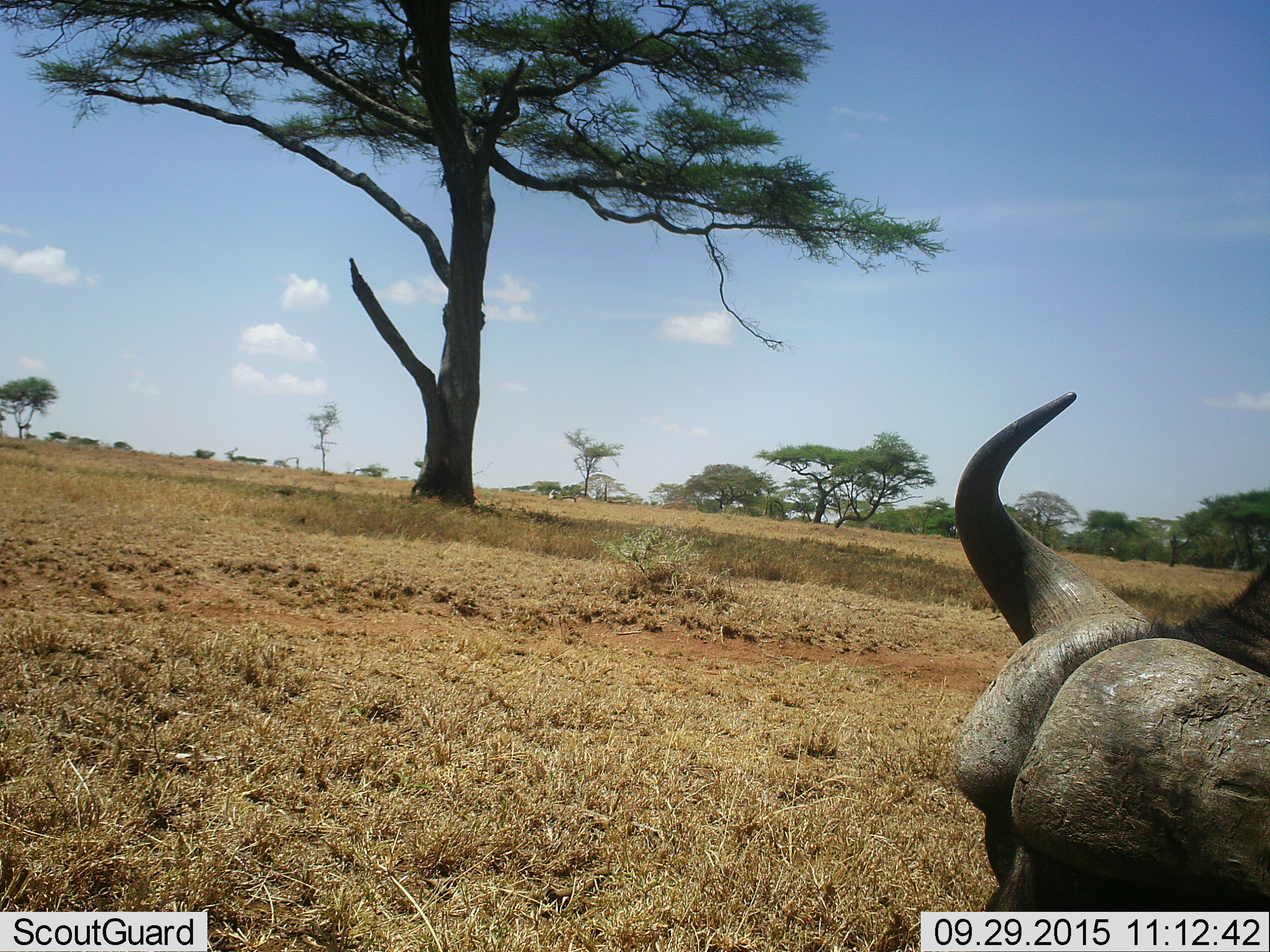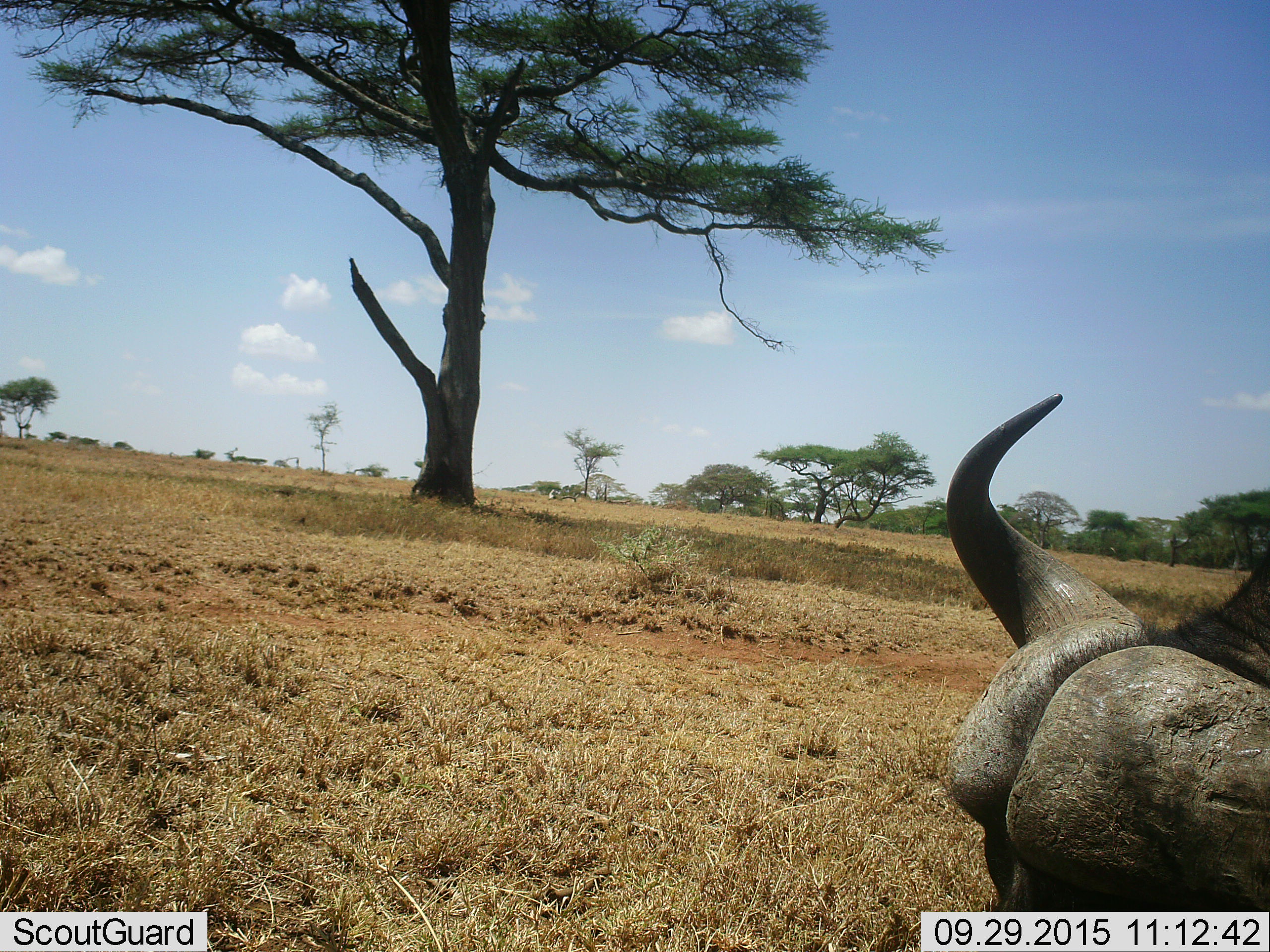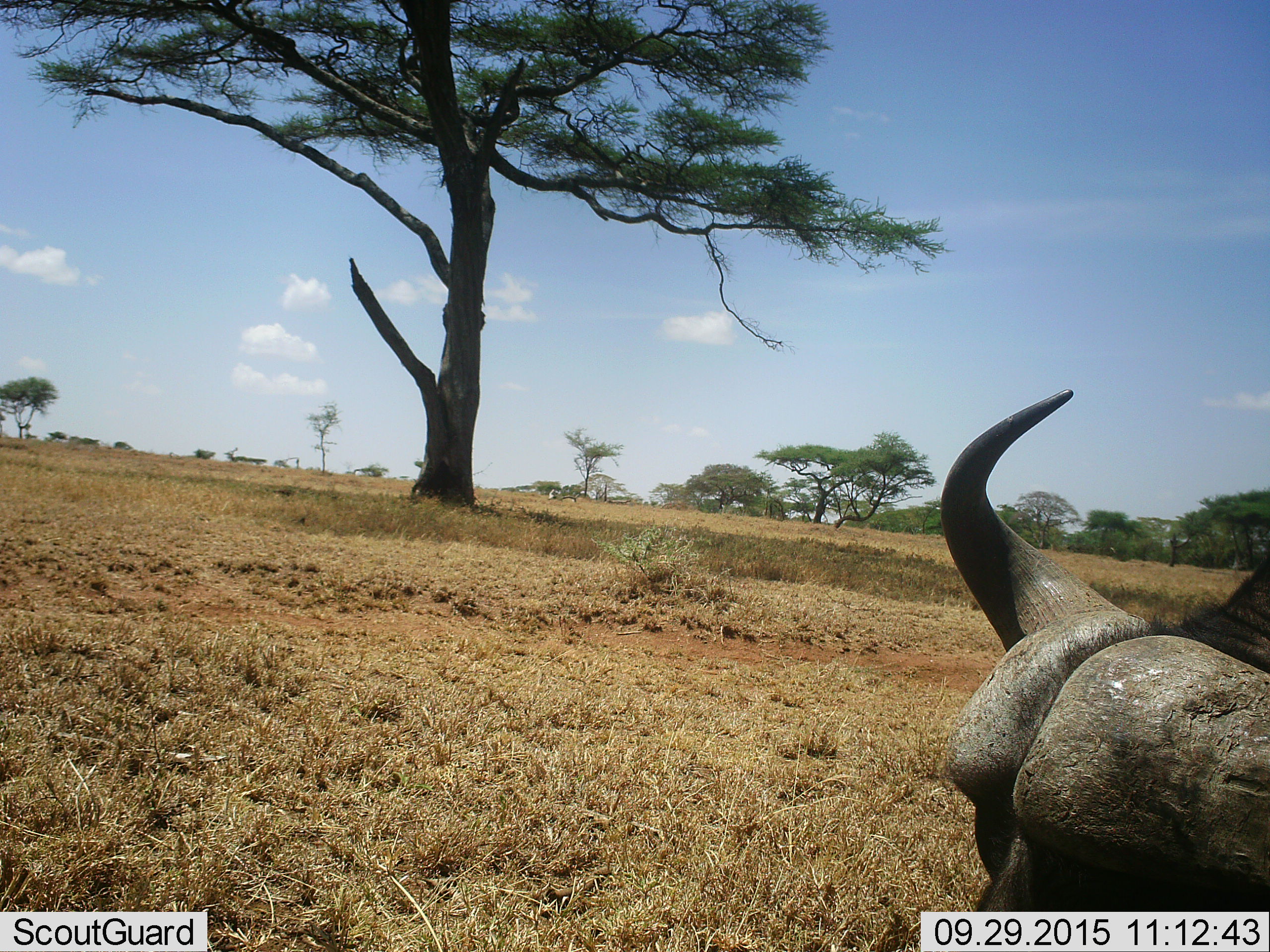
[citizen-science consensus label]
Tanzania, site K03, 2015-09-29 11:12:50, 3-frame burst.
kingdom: Animalia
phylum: Chordata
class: Mammalia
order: Artiodactyla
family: Bovidae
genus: Syncerus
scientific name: Syncerus caffer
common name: cape buffalo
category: buffalo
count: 1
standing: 43%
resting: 0%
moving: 14%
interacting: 0%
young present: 0%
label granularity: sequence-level